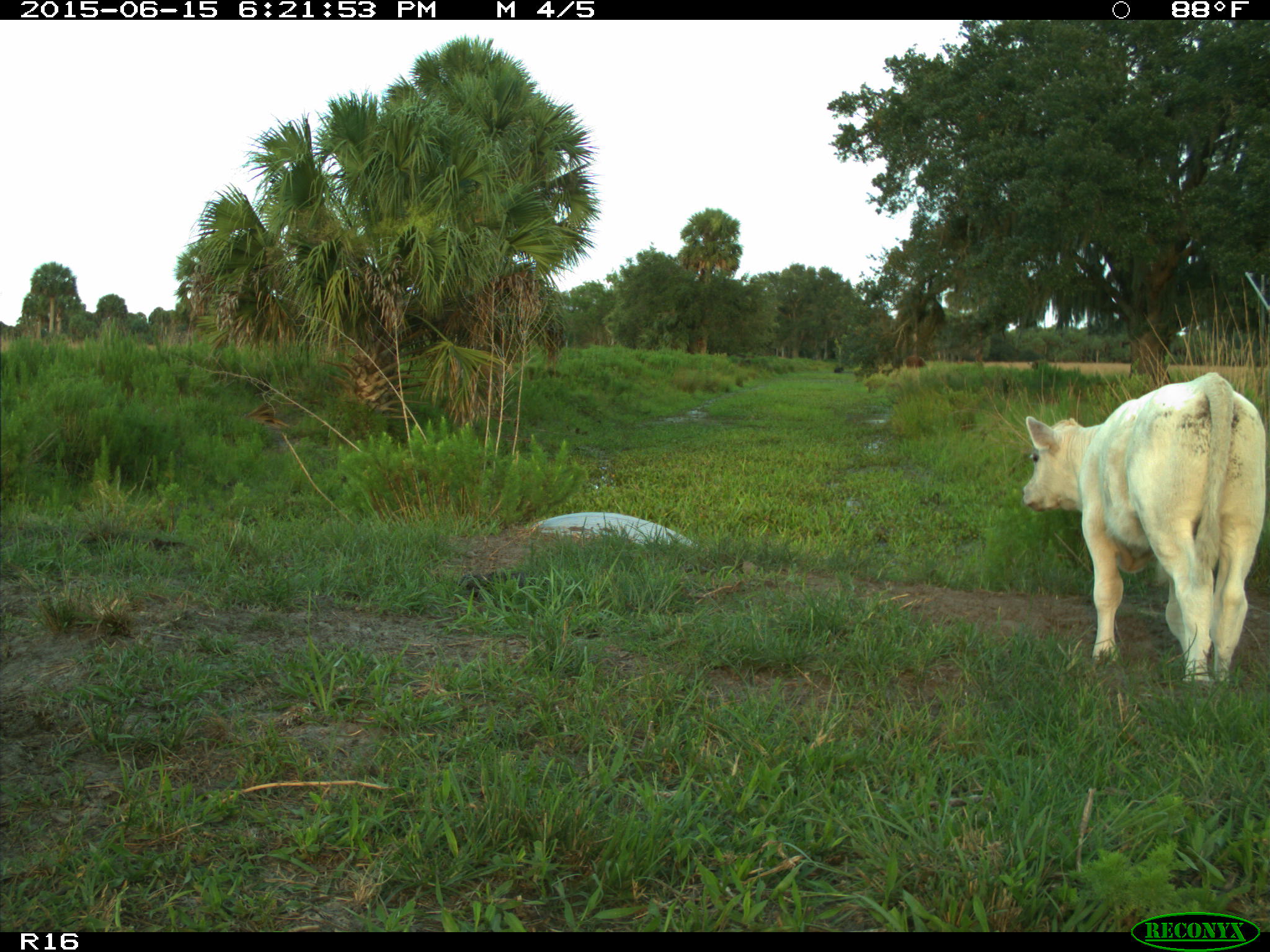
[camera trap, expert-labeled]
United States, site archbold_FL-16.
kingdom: Animalia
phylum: Chordata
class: Mammalia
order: Artiodactyla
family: Bovidae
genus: Bos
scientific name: Bos taurus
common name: domestic cow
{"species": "Bos taurus (domestic cow)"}